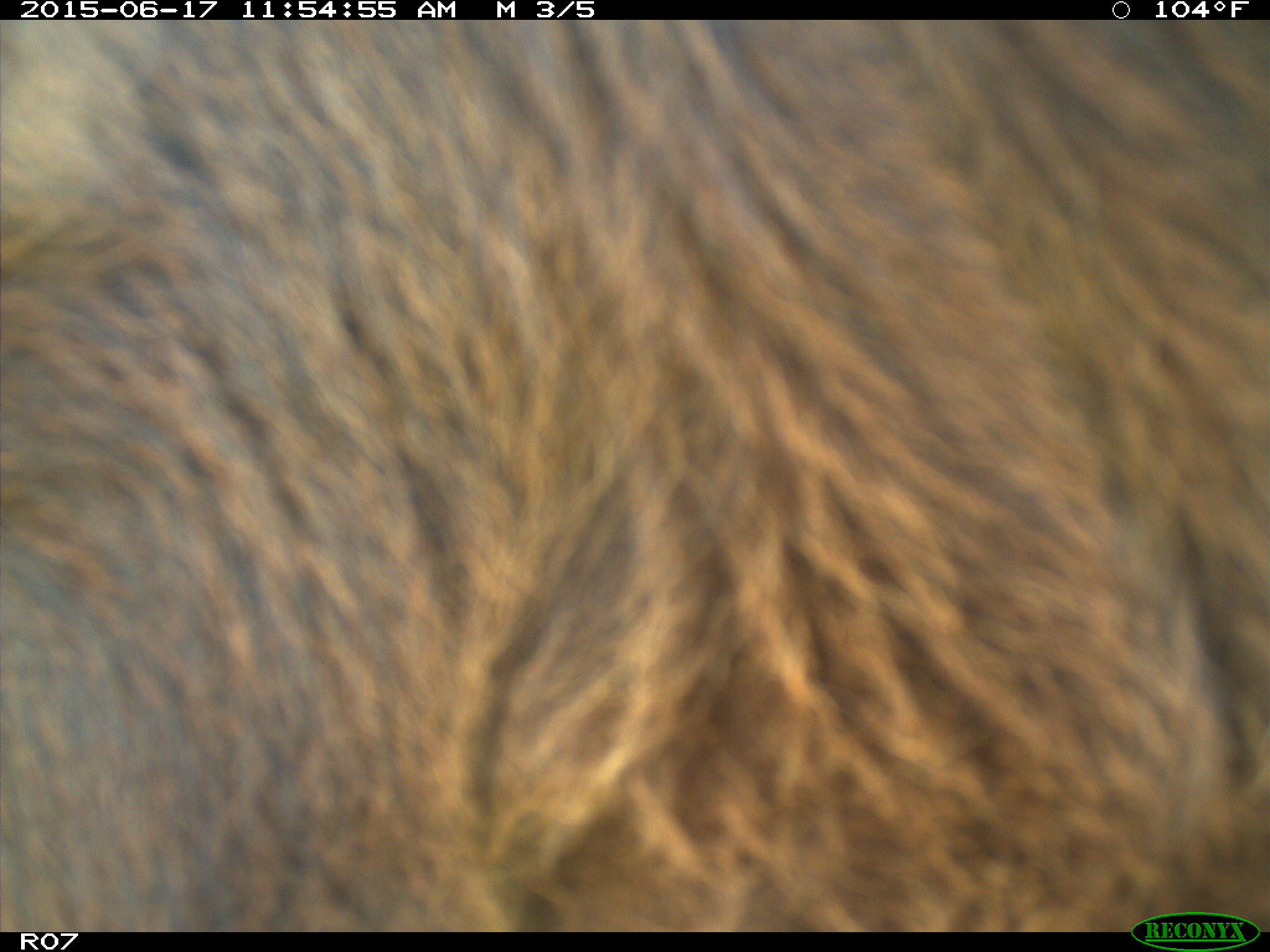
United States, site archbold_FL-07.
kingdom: Animalia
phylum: Chordata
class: Mammalia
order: Artiodactyla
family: Bovidae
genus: Bos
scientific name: Bos taurus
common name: domestic cow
Bos taurus (domestic cow).